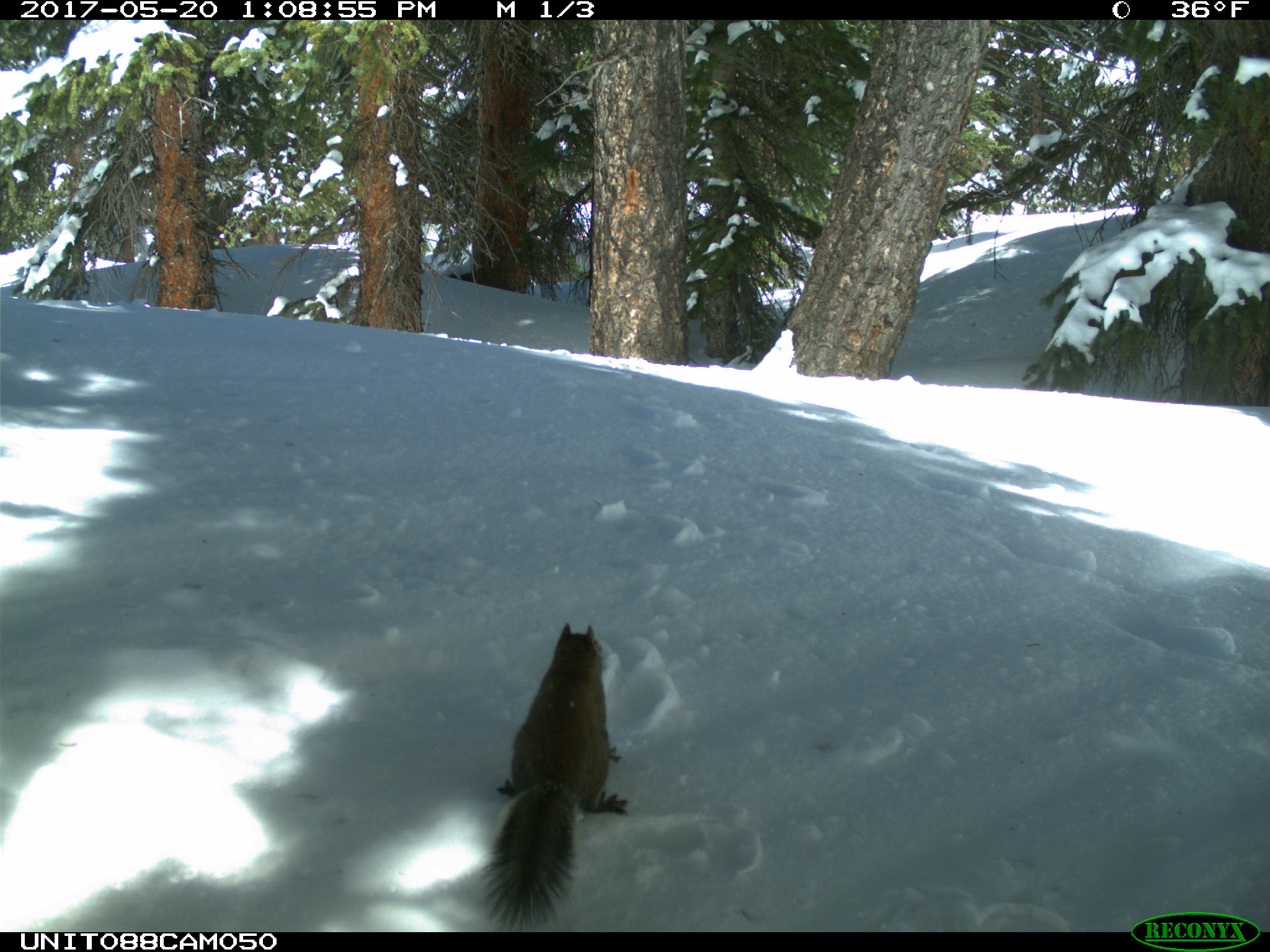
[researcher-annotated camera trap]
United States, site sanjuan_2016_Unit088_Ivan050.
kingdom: Animalia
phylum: Chordata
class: Mammalia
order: Rodentia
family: Sciuridae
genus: Tamiasciurus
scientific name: Tamiasciurus hudsonicus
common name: american red squirrel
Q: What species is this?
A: Tamiasciurus hudsonicus (american red squirrel).